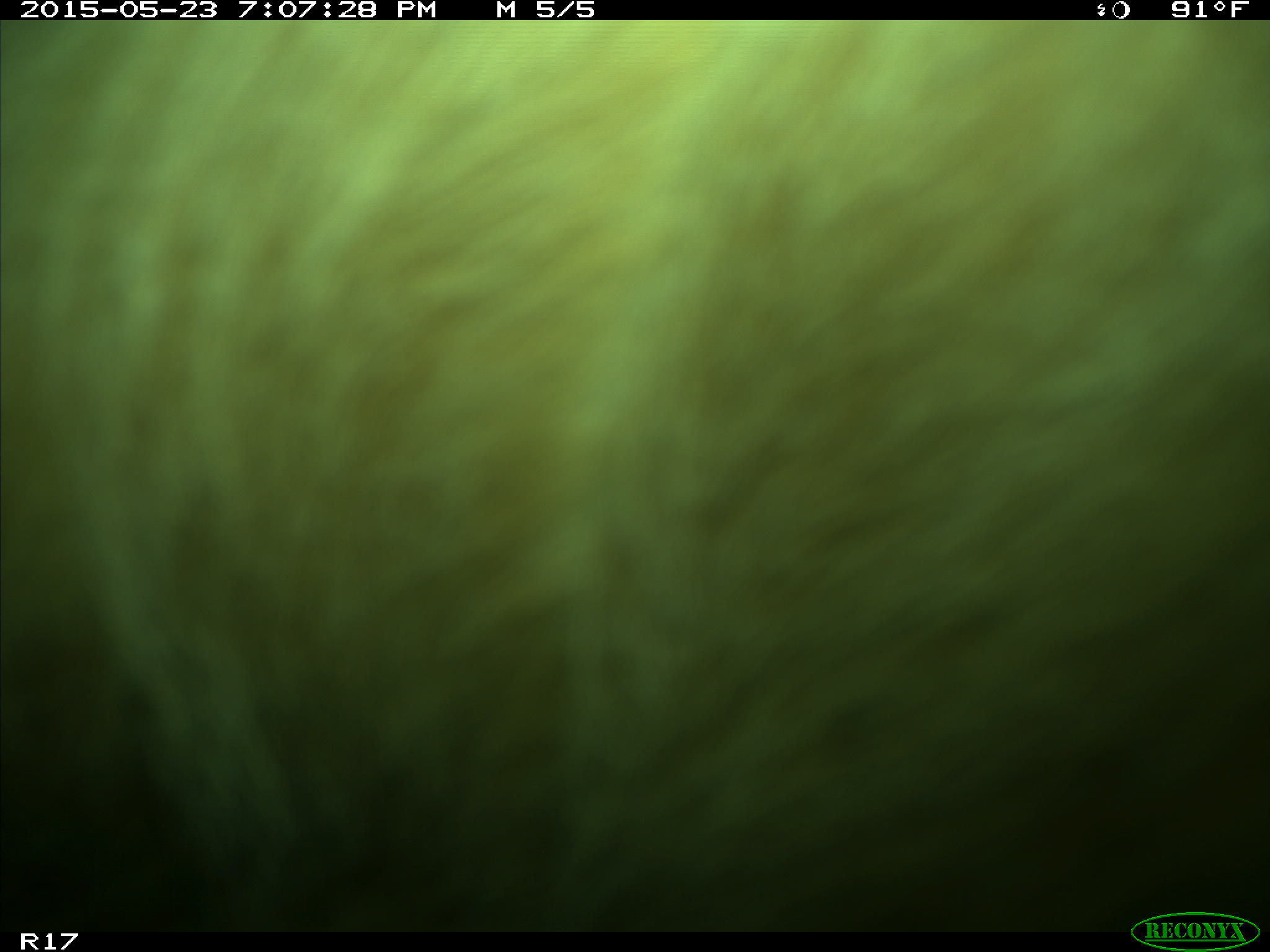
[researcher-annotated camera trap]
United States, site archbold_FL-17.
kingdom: Animalia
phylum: Chordata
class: Mammalia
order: Artiodactyla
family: Bovidae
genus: Bos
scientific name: Bos taurus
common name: domestic cow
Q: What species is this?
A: Bos taurus (domestic cow).